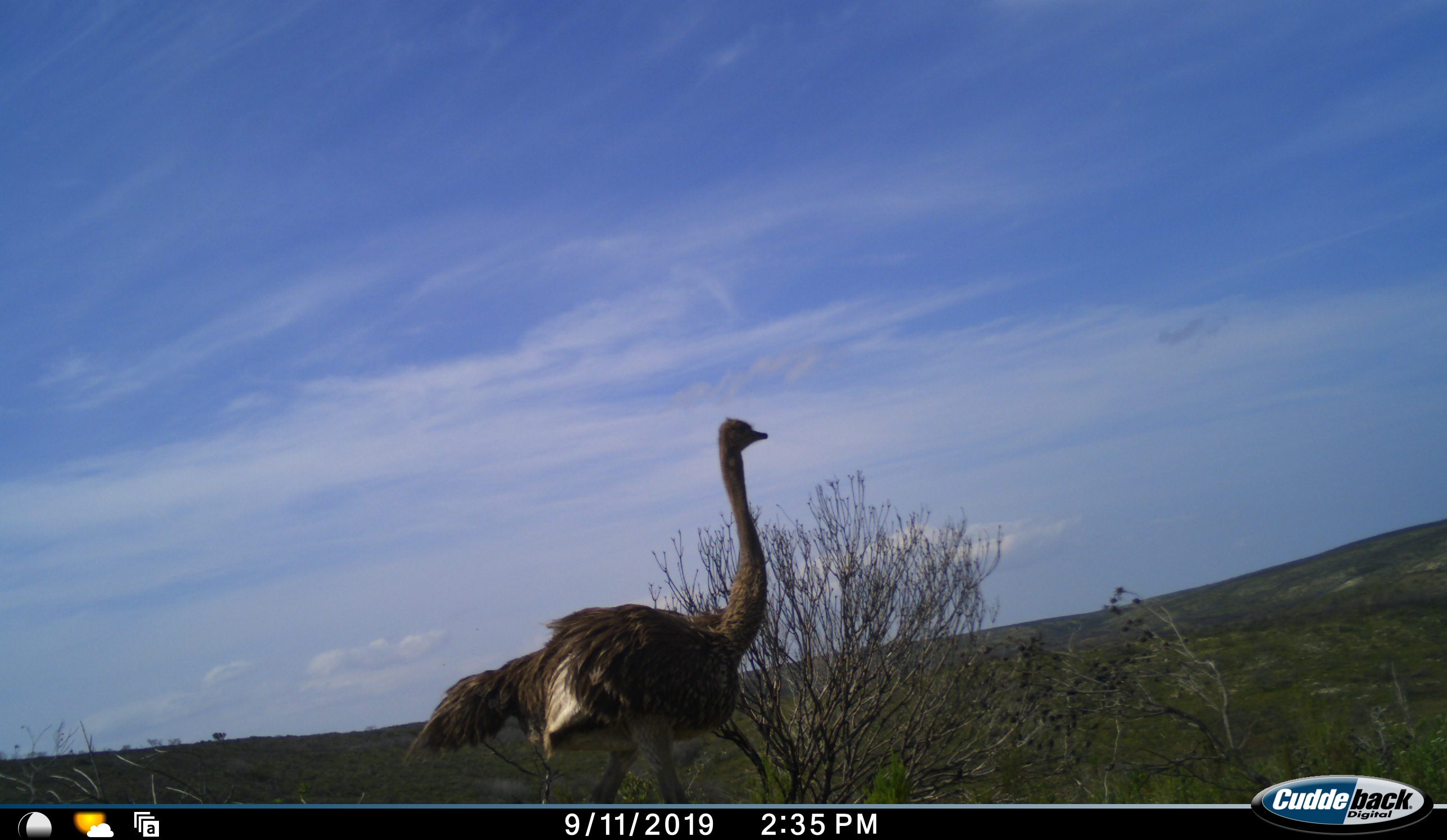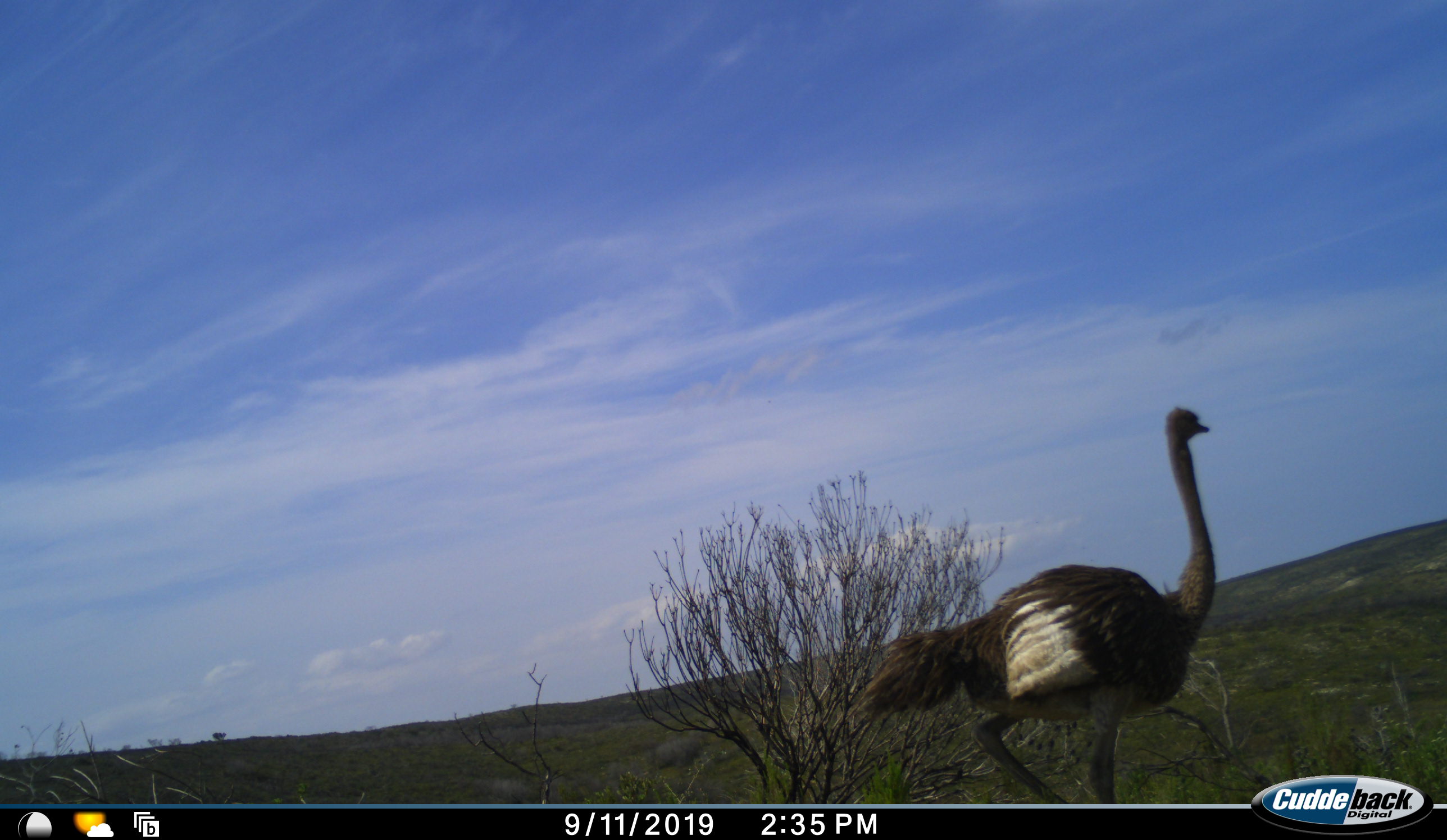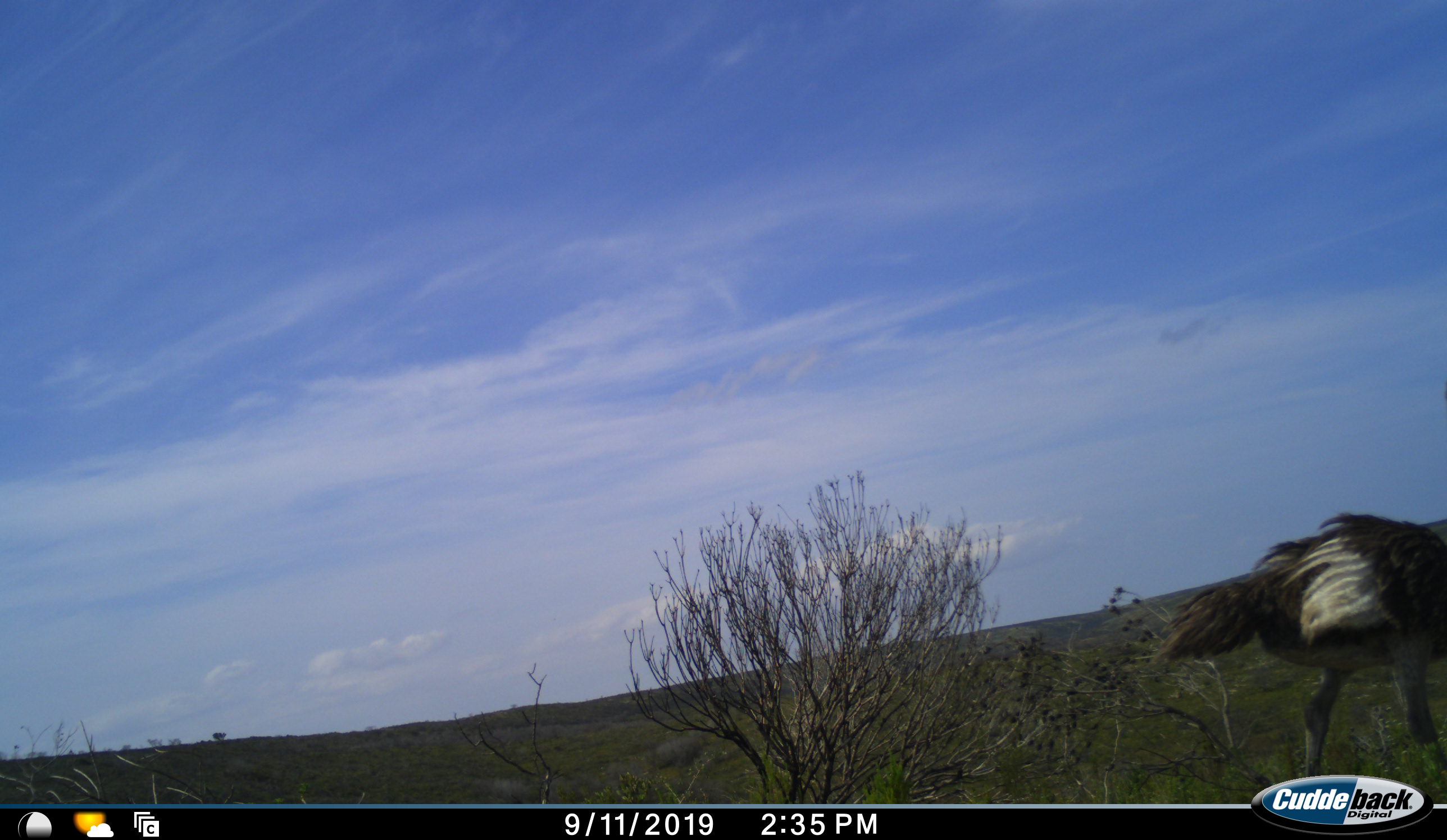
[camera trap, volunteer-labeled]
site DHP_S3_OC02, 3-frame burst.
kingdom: Animalia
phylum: Chordata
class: Aves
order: Struthioniformes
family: Struthionidae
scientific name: Struthionidae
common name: ostrich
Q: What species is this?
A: Ostrich (Struthionidae).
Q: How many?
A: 1.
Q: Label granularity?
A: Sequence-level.